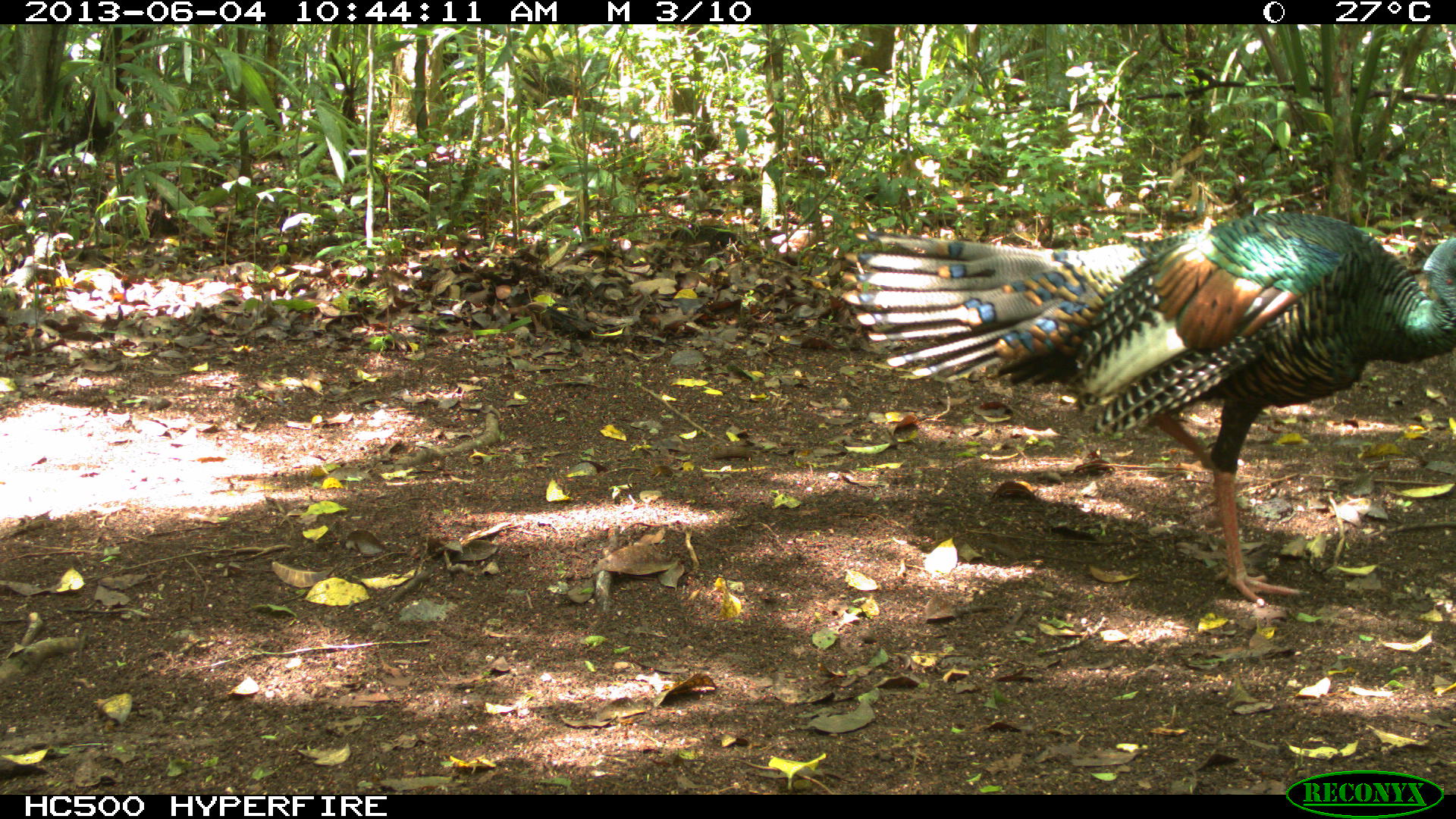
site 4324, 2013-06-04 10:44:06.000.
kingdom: Animalia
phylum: Chordata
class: Aves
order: Galliformes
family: Phasianidae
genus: Meleagris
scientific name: Meleagris ocellata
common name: ocellated turkey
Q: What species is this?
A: Meleagris ocellata (ocellated turkey).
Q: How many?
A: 1.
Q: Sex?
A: Male.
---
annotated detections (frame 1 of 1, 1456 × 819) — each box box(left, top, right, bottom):
meleagris ocellata: box(843, 209, 1455, 604)